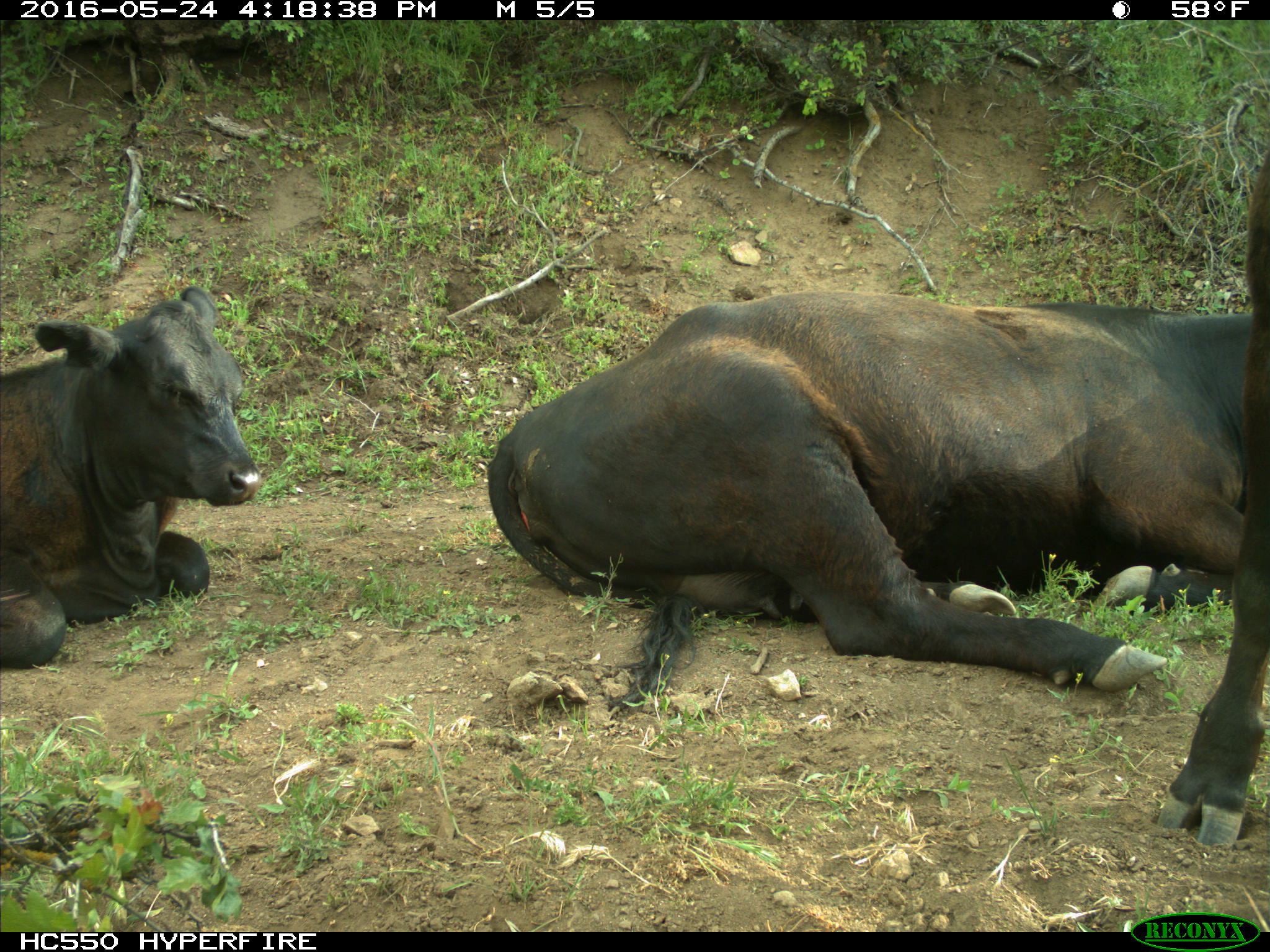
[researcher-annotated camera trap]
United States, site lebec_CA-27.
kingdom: Animalia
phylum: Chordata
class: Mammalia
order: Artiodactyla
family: Bovidae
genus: Bos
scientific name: Bos taurus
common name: domestic cow